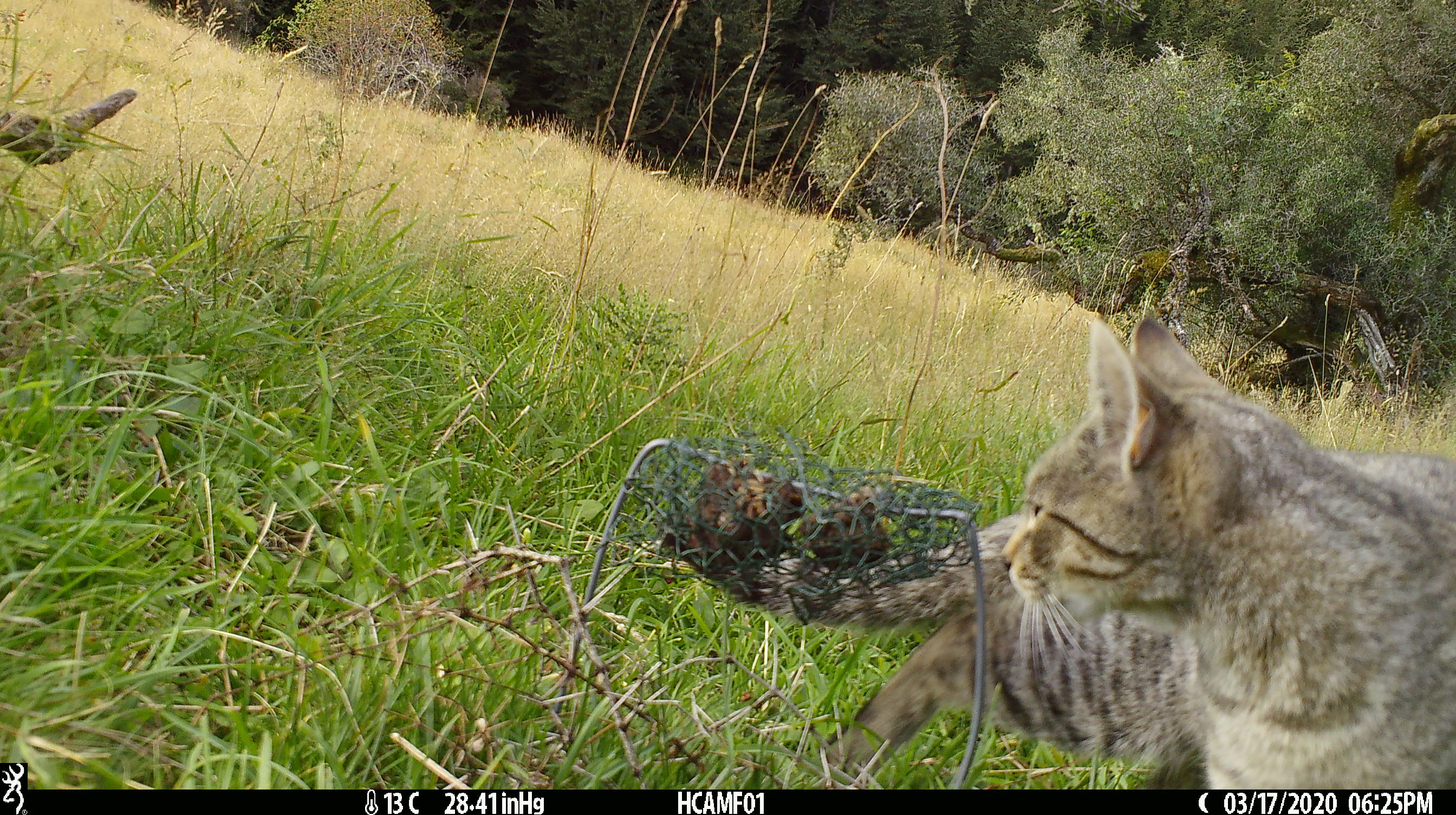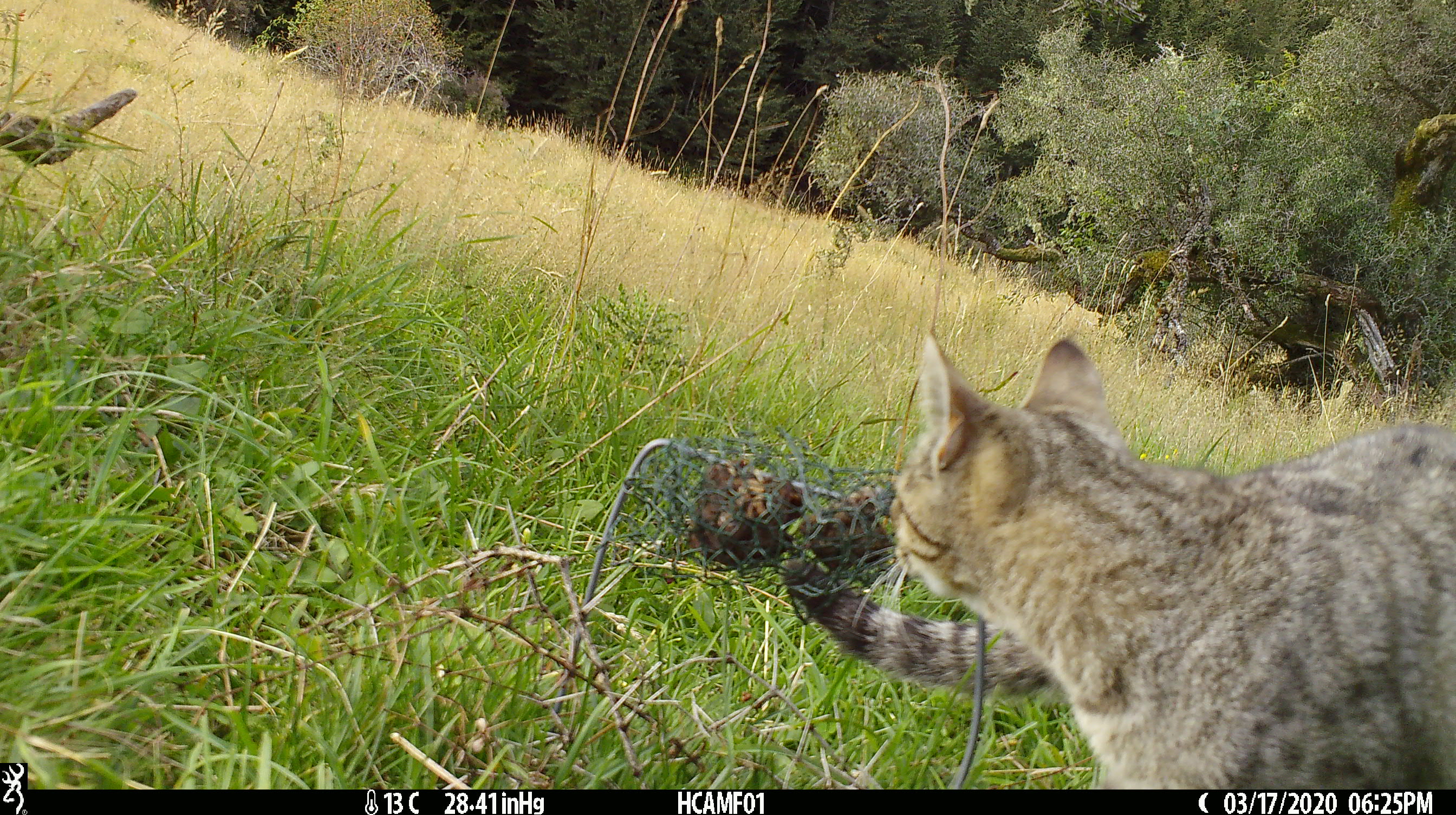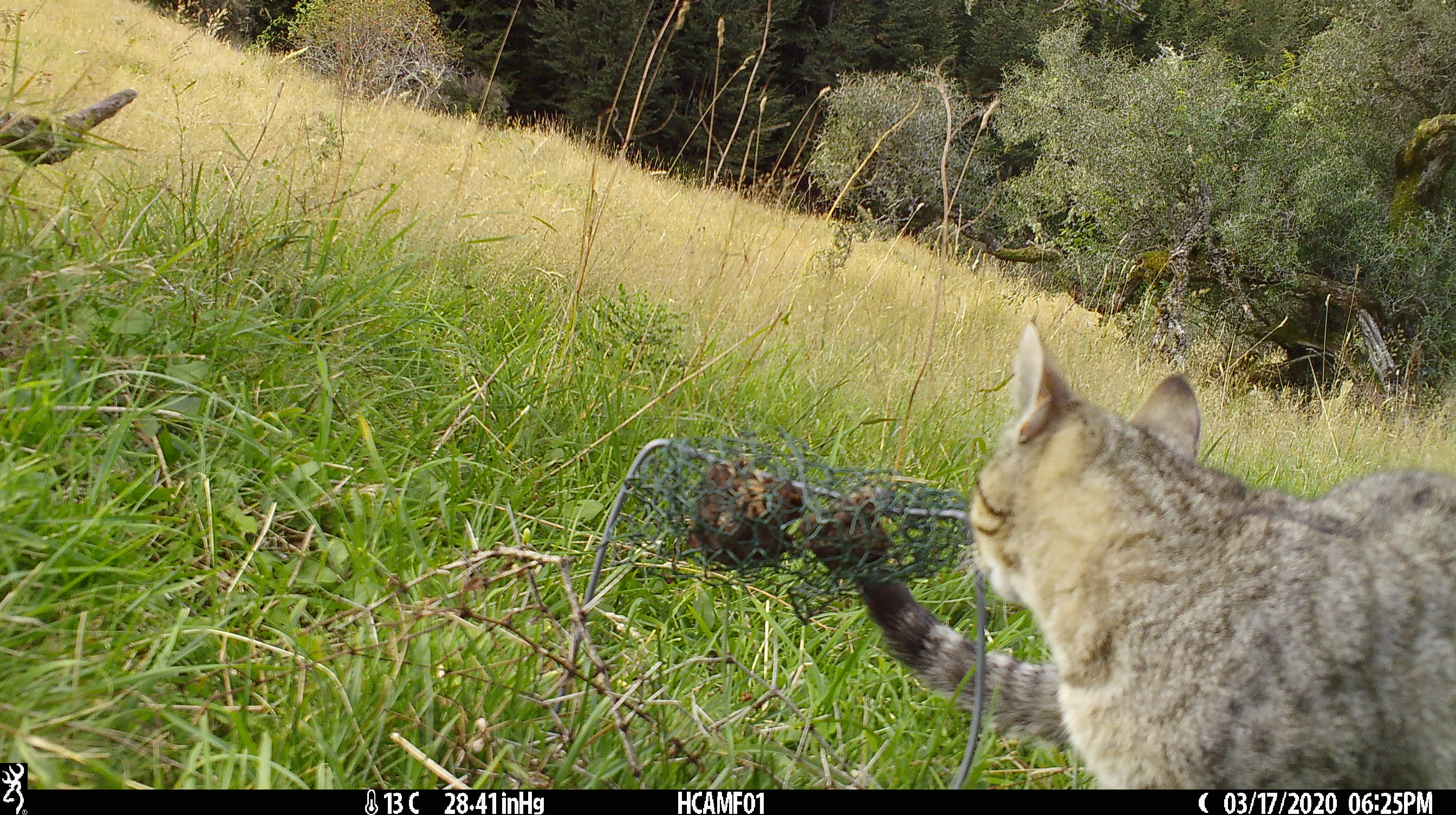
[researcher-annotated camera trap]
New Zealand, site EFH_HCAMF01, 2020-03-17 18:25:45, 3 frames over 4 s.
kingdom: Animalia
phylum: Chordata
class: Mammalia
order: Carnivora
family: Felidae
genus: Felis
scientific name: Felis catus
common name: domestic cat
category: cat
Cat (domestic cat) (Felis catus).